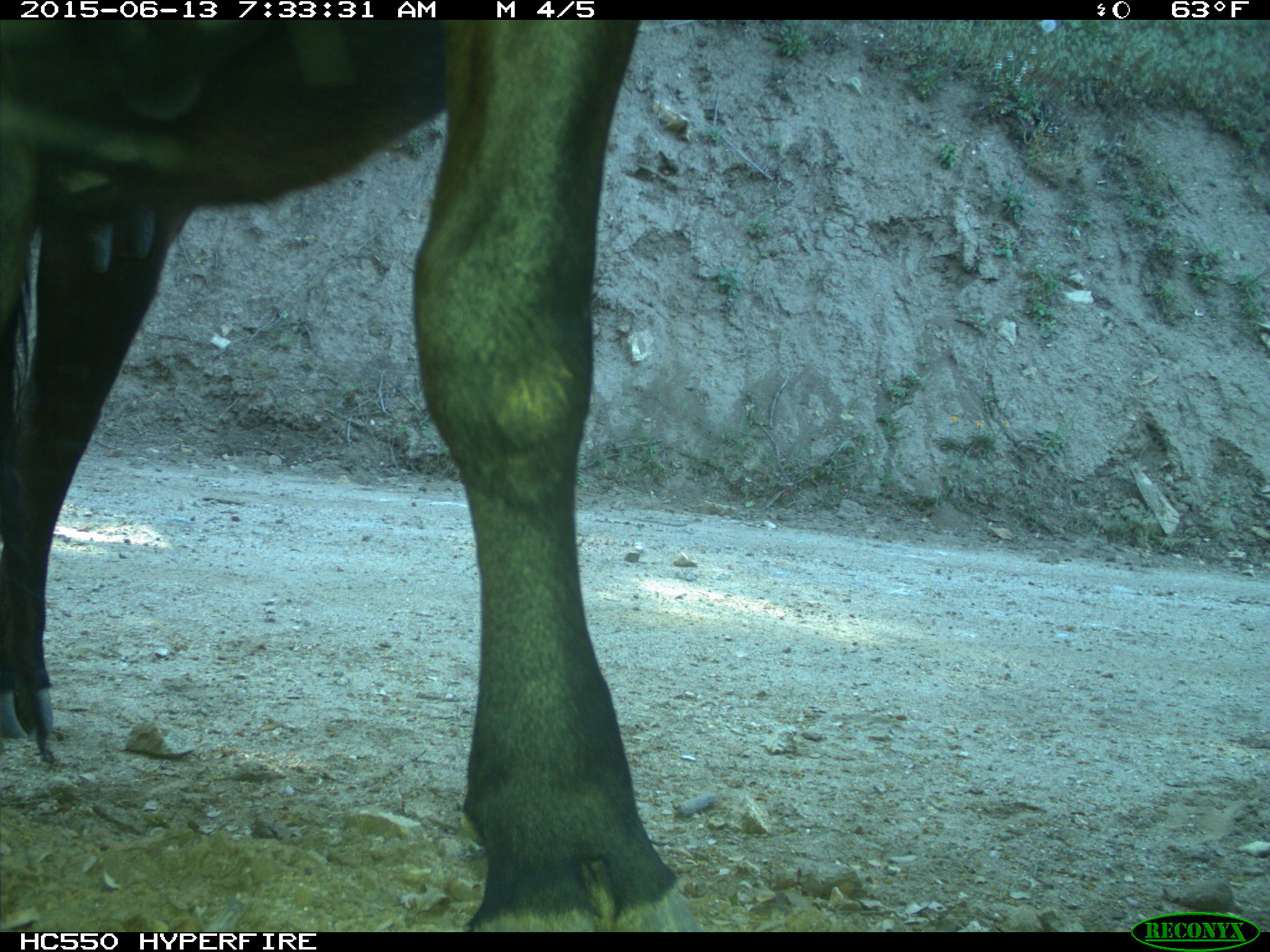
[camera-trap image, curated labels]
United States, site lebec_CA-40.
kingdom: Animalia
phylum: Chordata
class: Mammalia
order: Artiodactyla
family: Bovidae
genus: Bos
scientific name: Bos taurus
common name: domestic cow